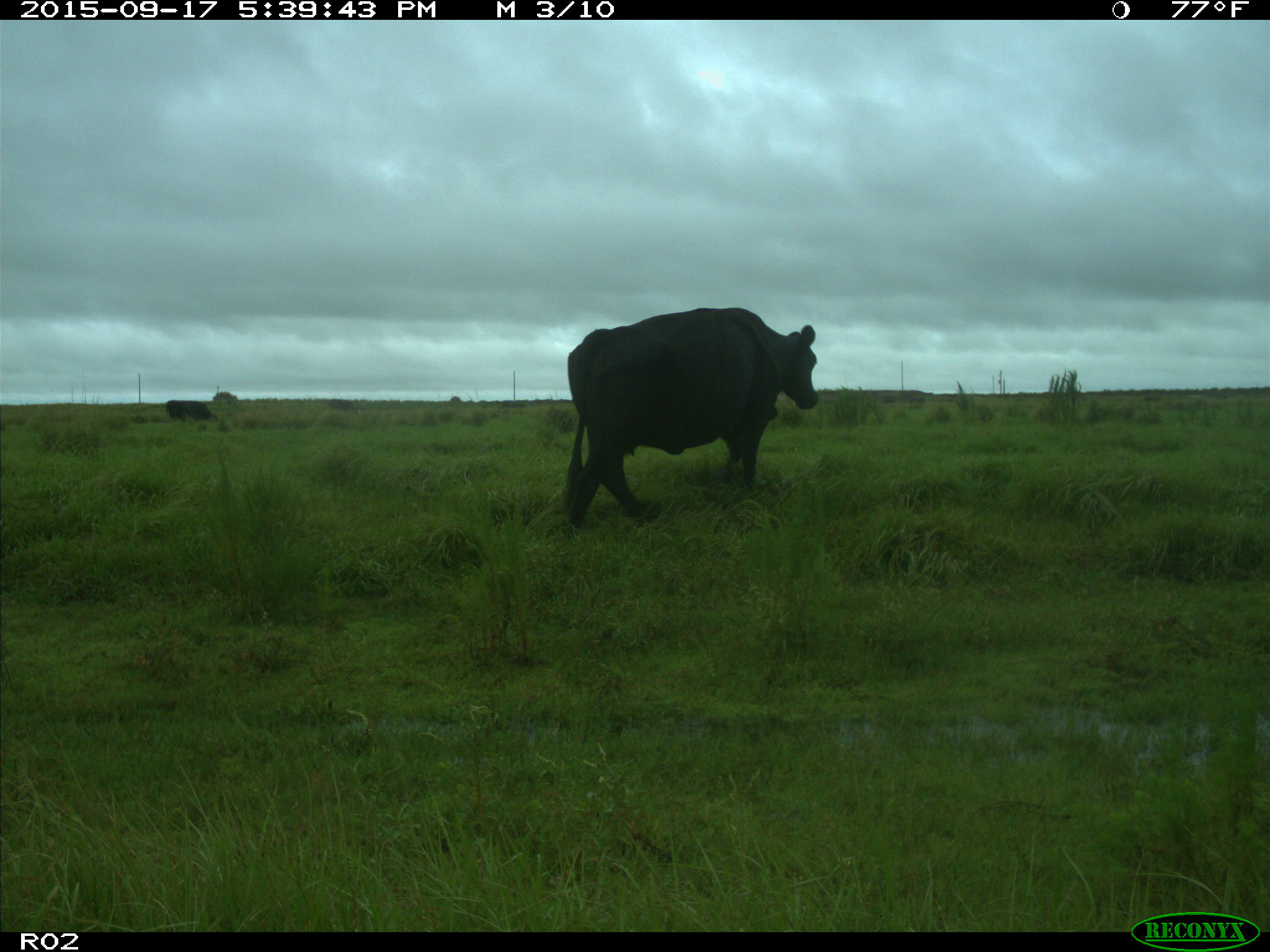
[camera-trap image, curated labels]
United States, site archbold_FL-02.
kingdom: Animalia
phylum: Chordata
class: Mammalia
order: Artiodactyla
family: Bovidae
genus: Bos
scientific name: Bos taurus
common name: domestic cow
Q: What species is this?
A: Bos taurus (domestic cow).